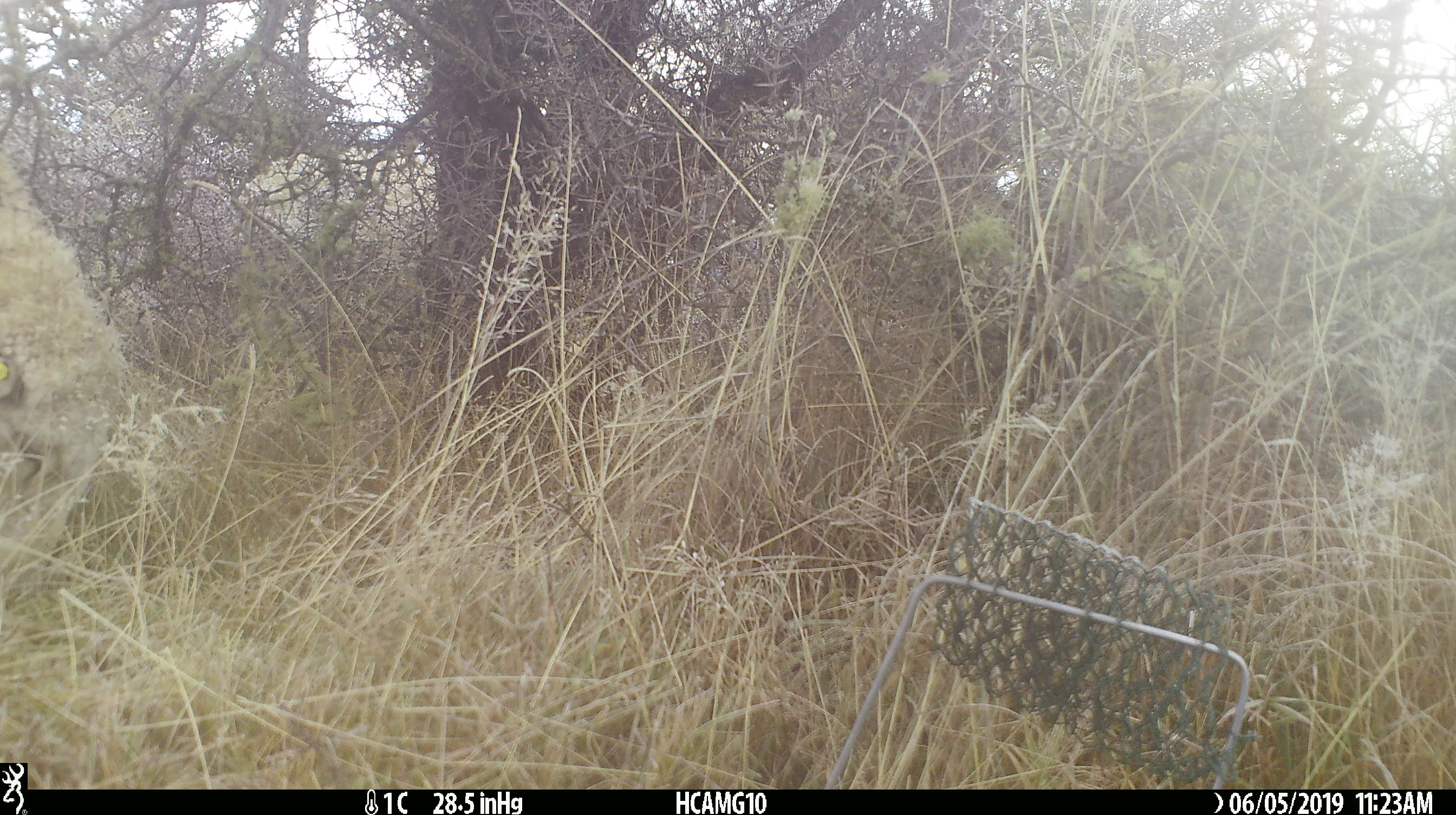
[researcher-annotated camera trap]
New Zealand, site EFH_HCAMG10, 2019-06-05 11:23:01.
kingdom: Animalia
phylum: Chordata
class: Mammalia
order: Artiodactyla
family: Bovidae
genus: Ovis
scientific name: Ovis aries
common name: domestic sheep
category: sheep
Sheep (domestic sheep) (Ovis aries).